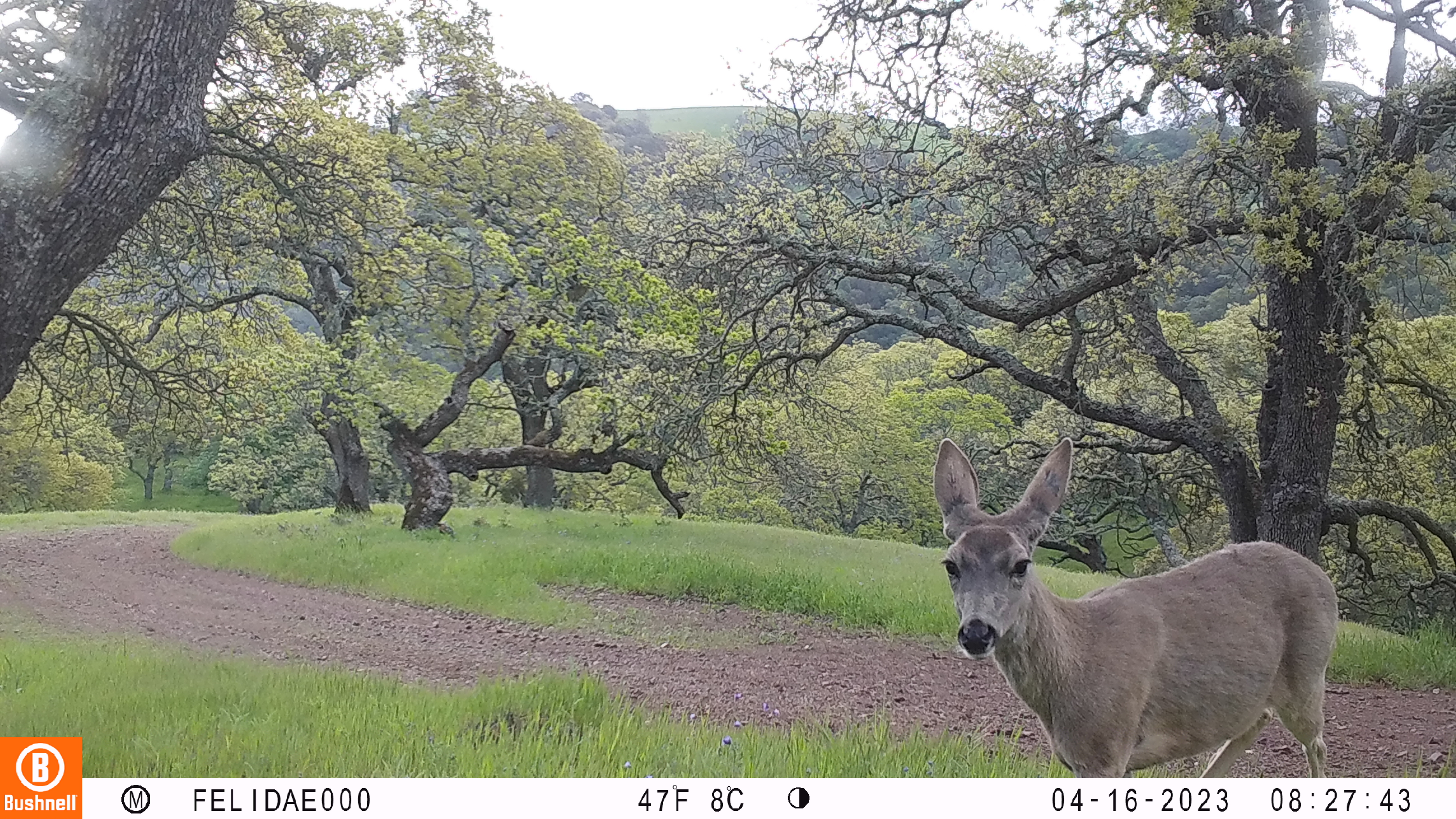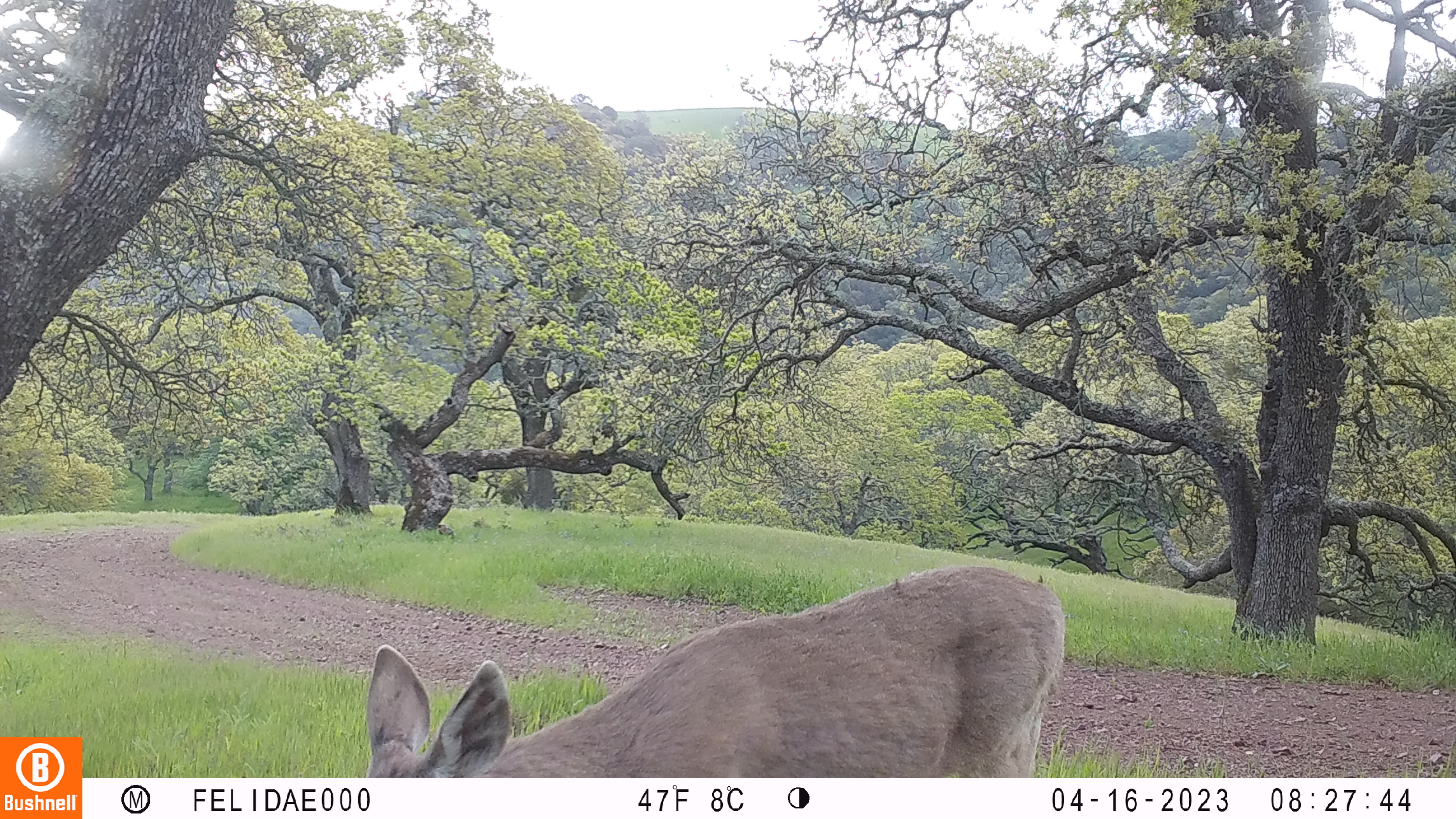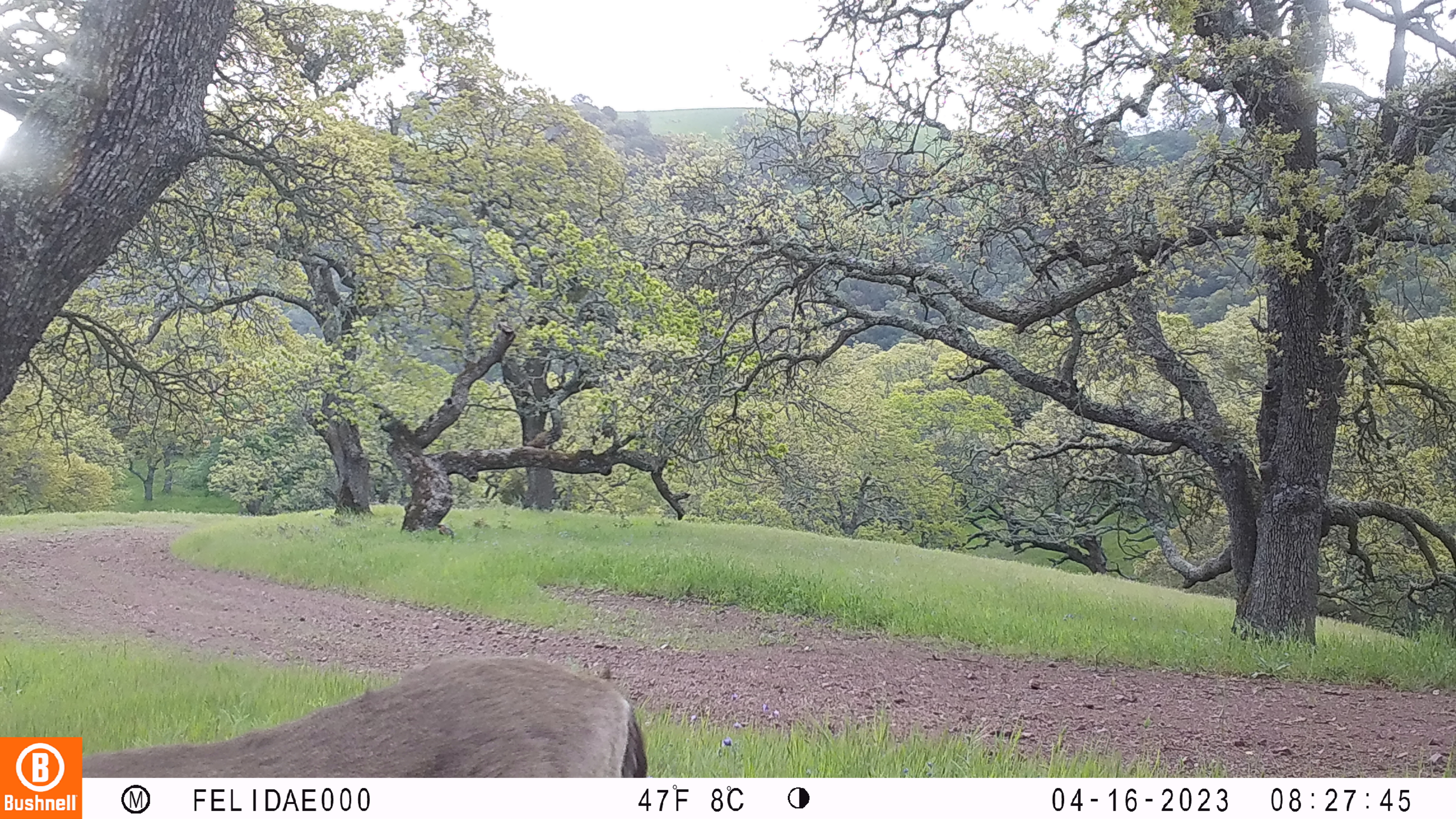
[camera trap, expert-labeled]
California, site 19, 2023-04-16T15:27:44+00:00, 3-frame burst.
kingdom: Animalia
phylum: Chordata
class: Mammalia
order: Artiodactyla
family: Cervidae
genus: Odocoileus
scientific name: Odocoileus hemionus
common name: mule deer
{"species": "mule deer (Odocoileus hemionus)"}